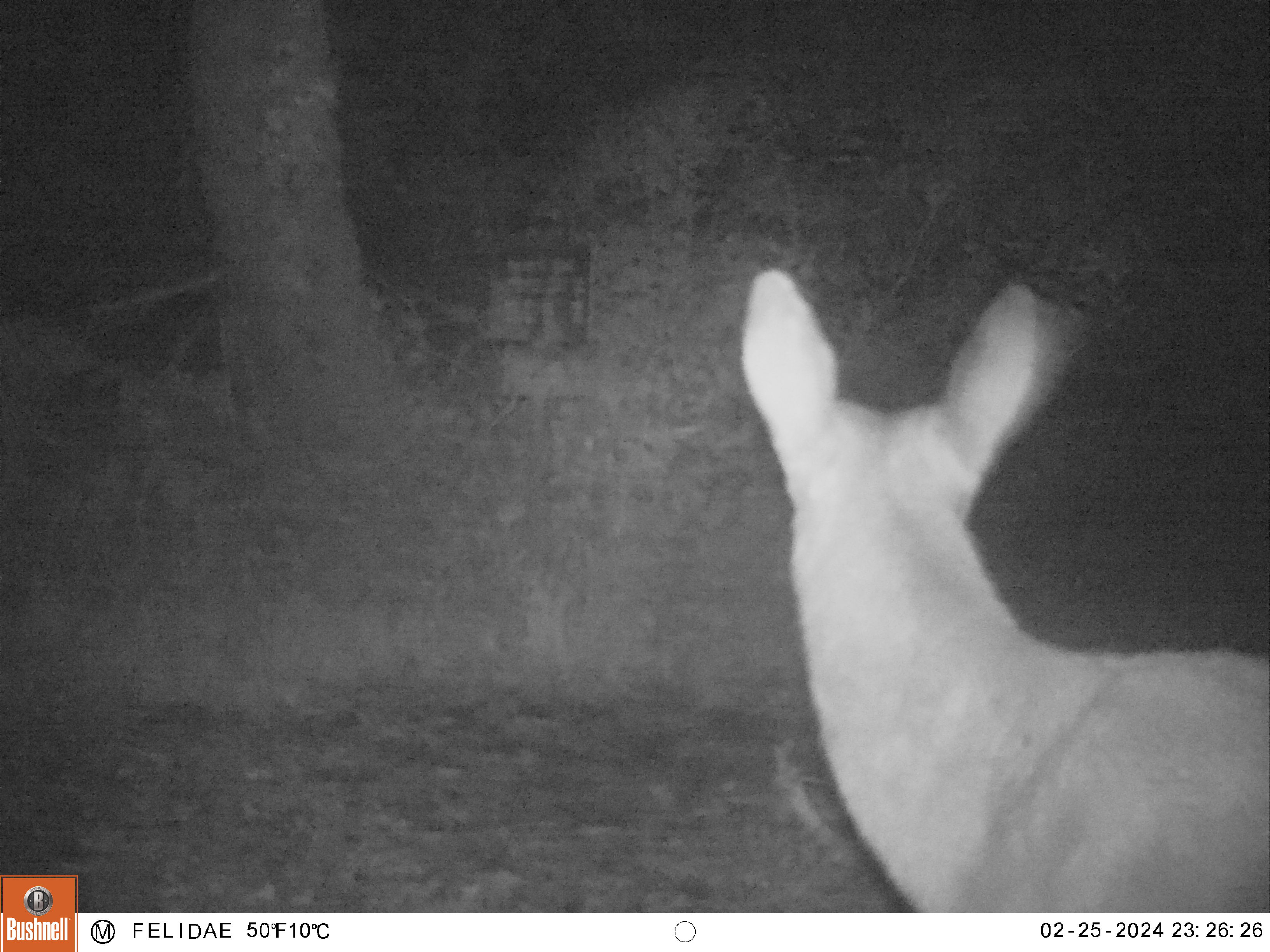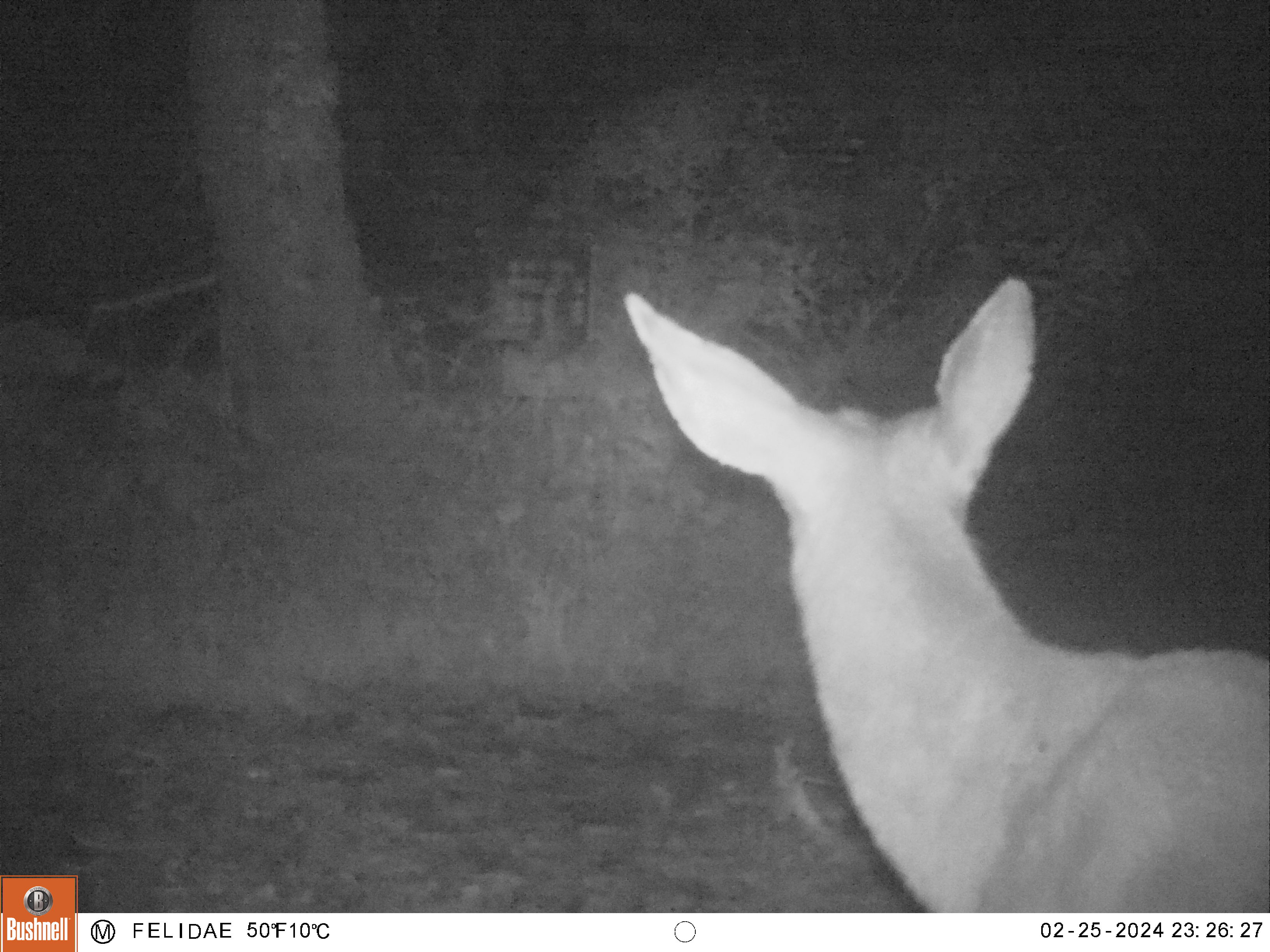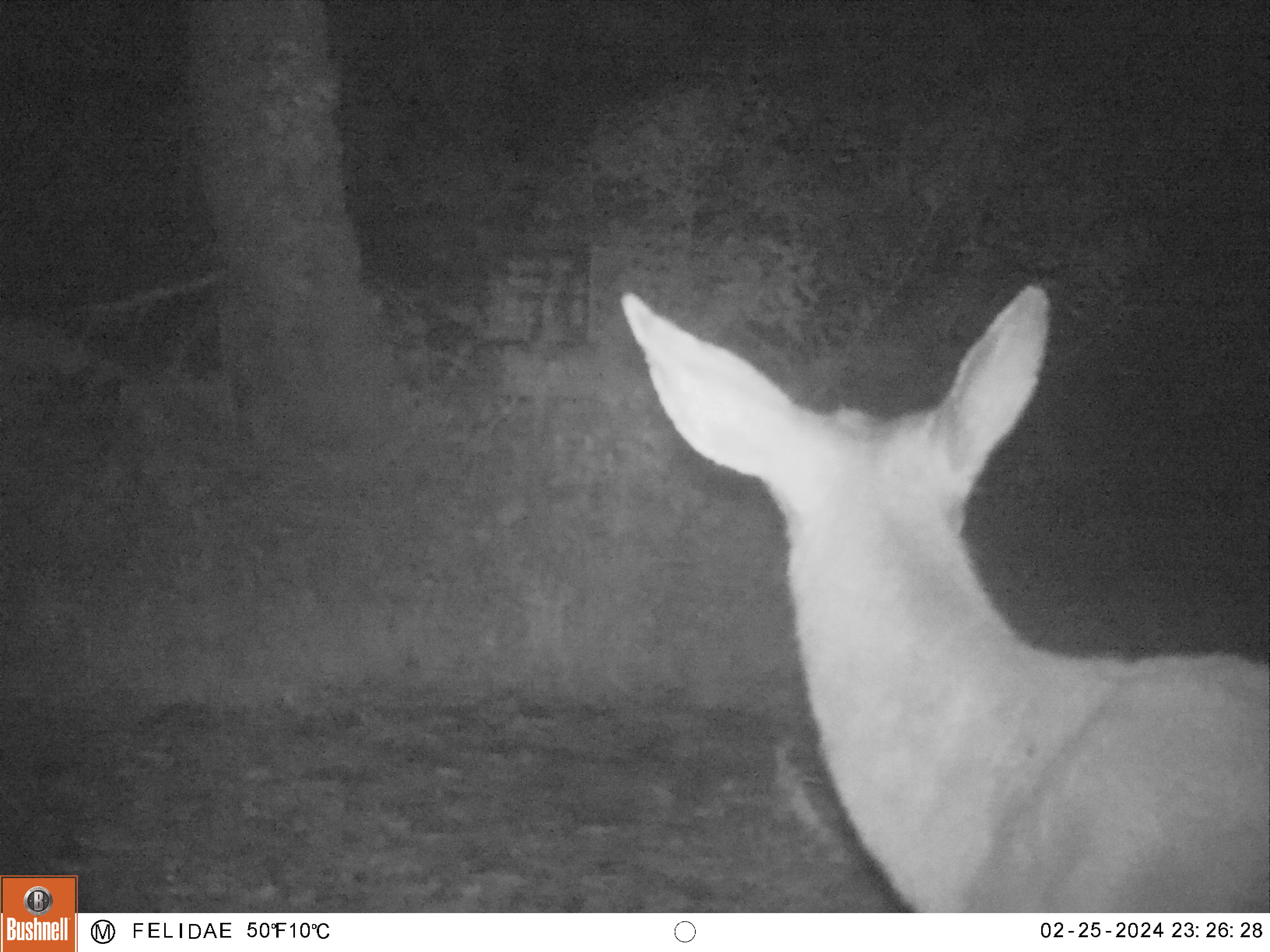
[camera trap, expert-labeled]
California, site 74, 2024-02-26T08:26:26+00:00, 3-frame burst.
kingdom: Animalia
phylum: Chordata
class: Mammalia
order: Artiodactyla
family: Cervidae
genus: Odocoileus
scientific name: Odocoileus hemionus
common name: mule deer